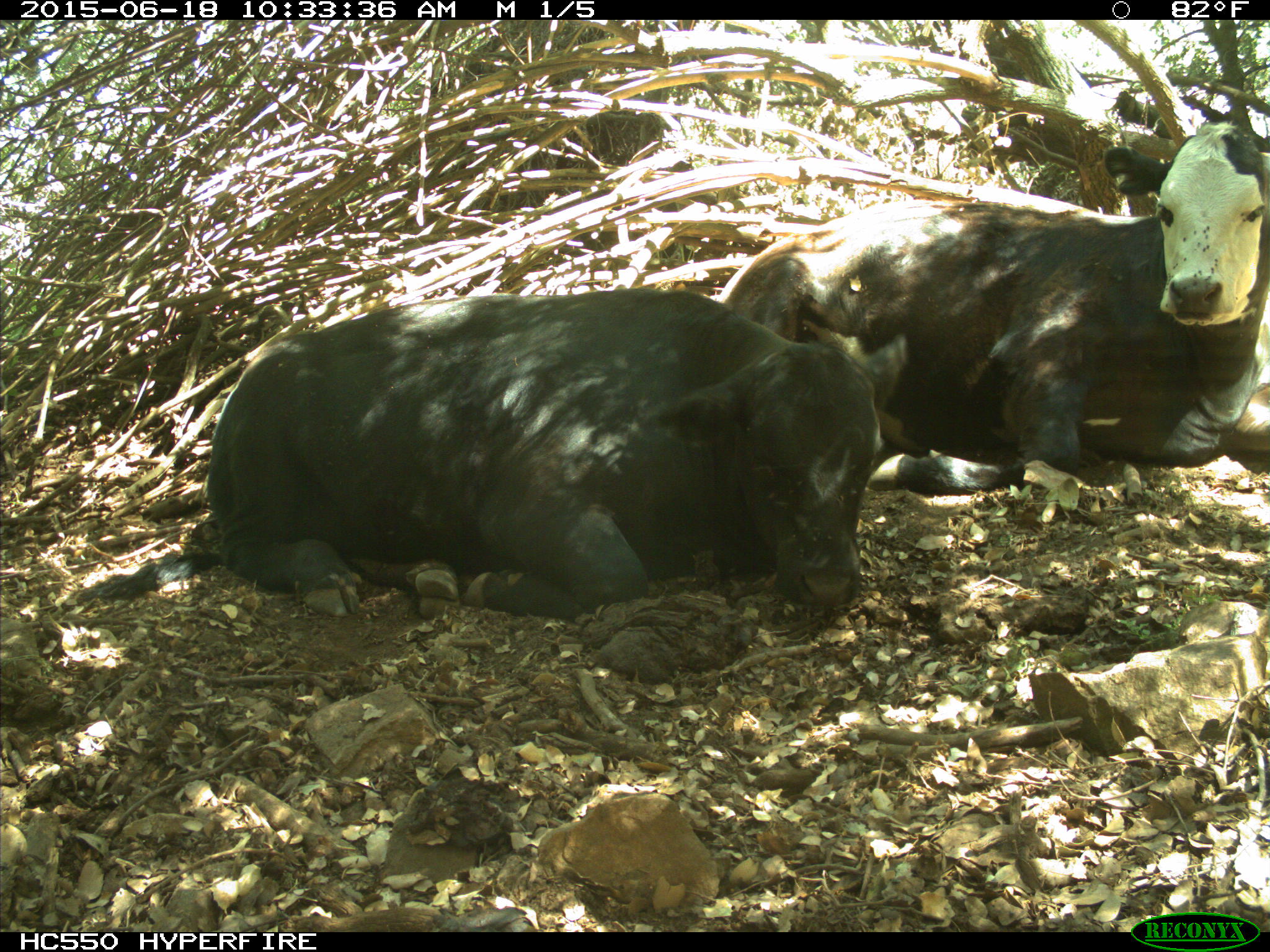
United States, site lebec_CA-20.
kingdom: Animalia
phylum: Chordata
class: Mammalia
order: Artiodactyla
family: Bovidae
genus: Bos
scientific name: Bos taurus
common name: domestic cow